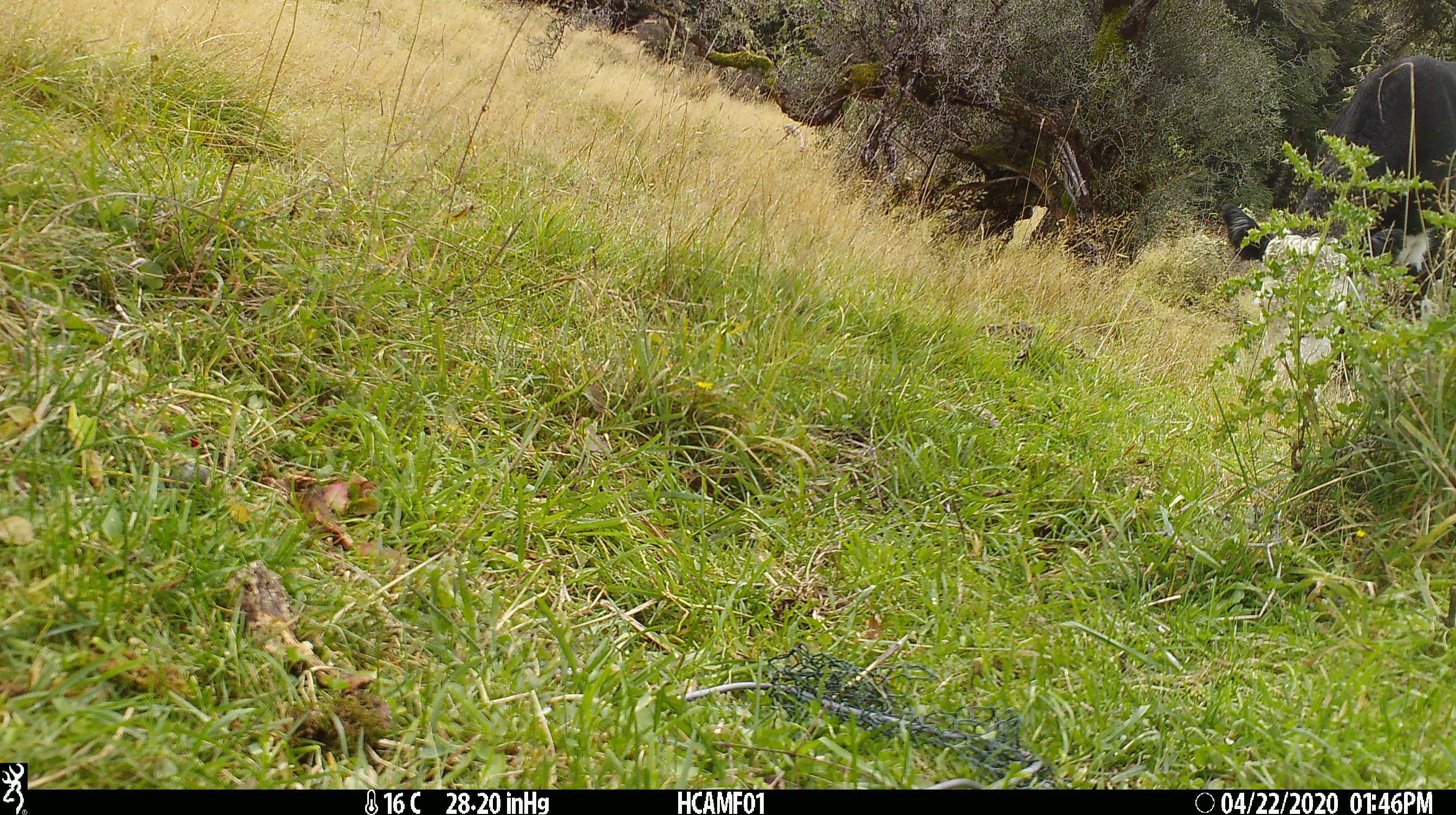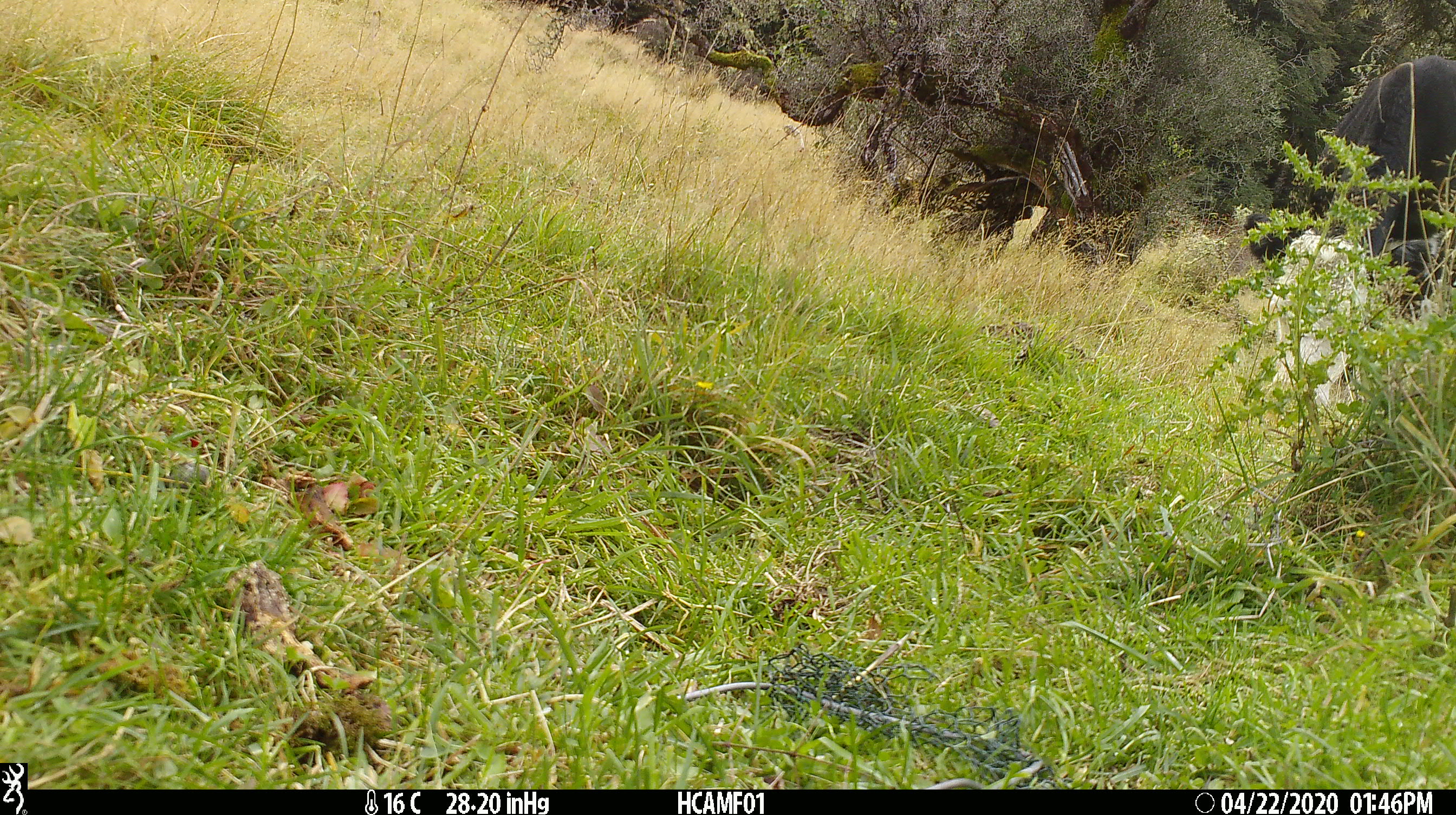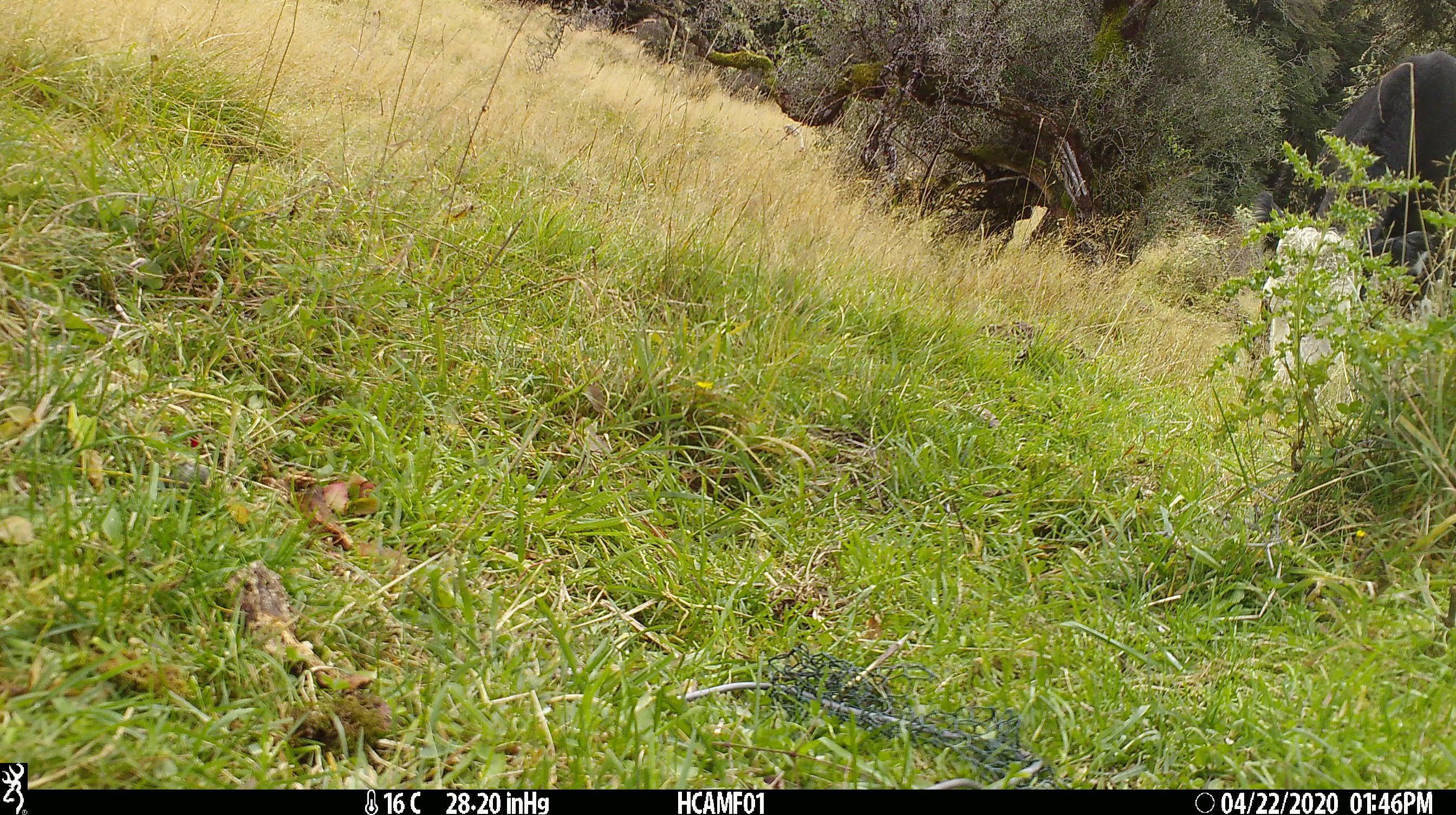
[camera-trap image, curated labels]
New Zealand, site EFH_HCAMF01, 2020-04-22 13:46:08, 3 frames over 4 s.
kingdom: Animalia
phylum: Chordata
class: Mammalia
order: Artiodactyla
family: Bovidae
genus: Bos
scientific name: Bos taurus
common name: domestic cow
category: cow